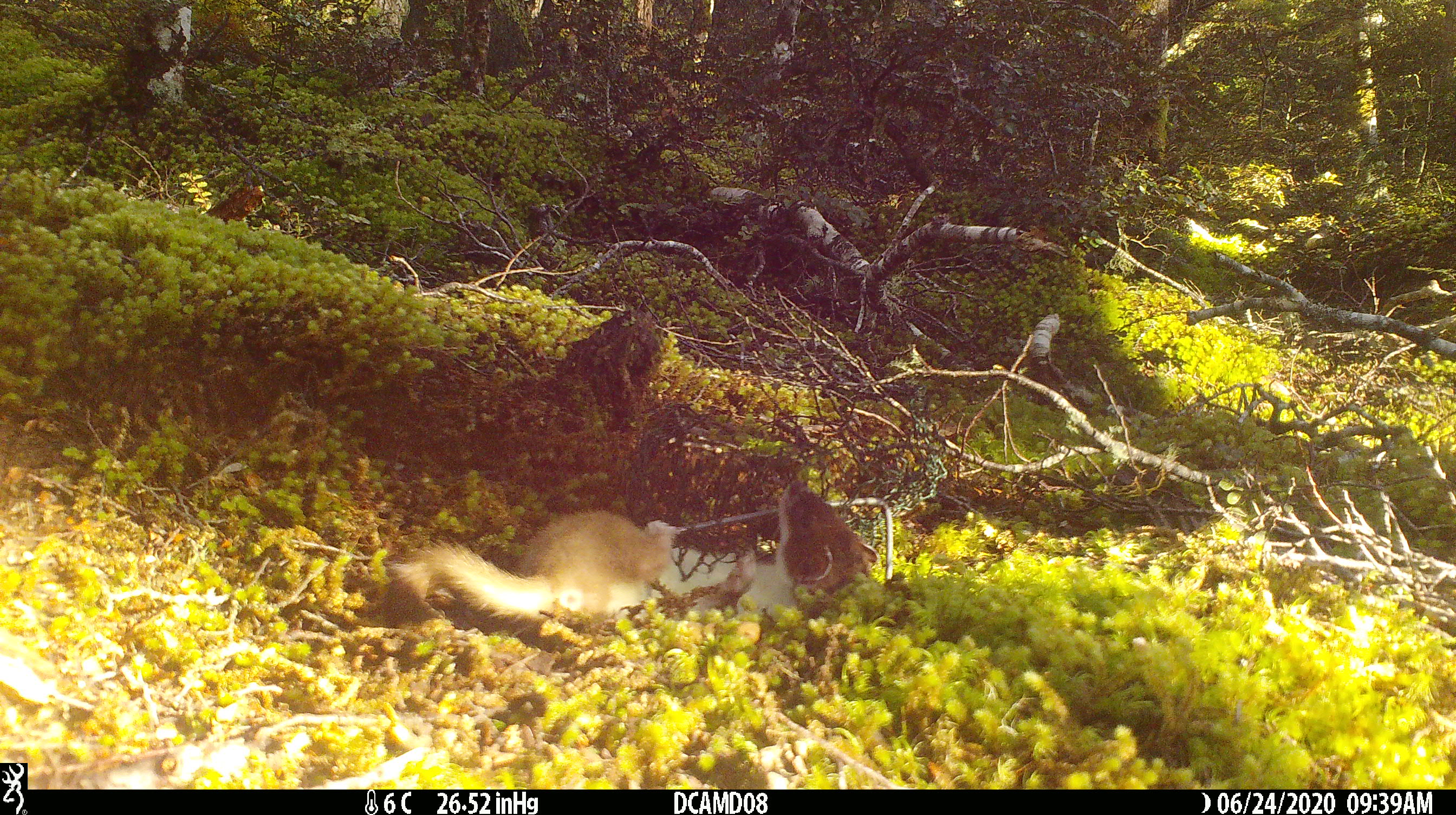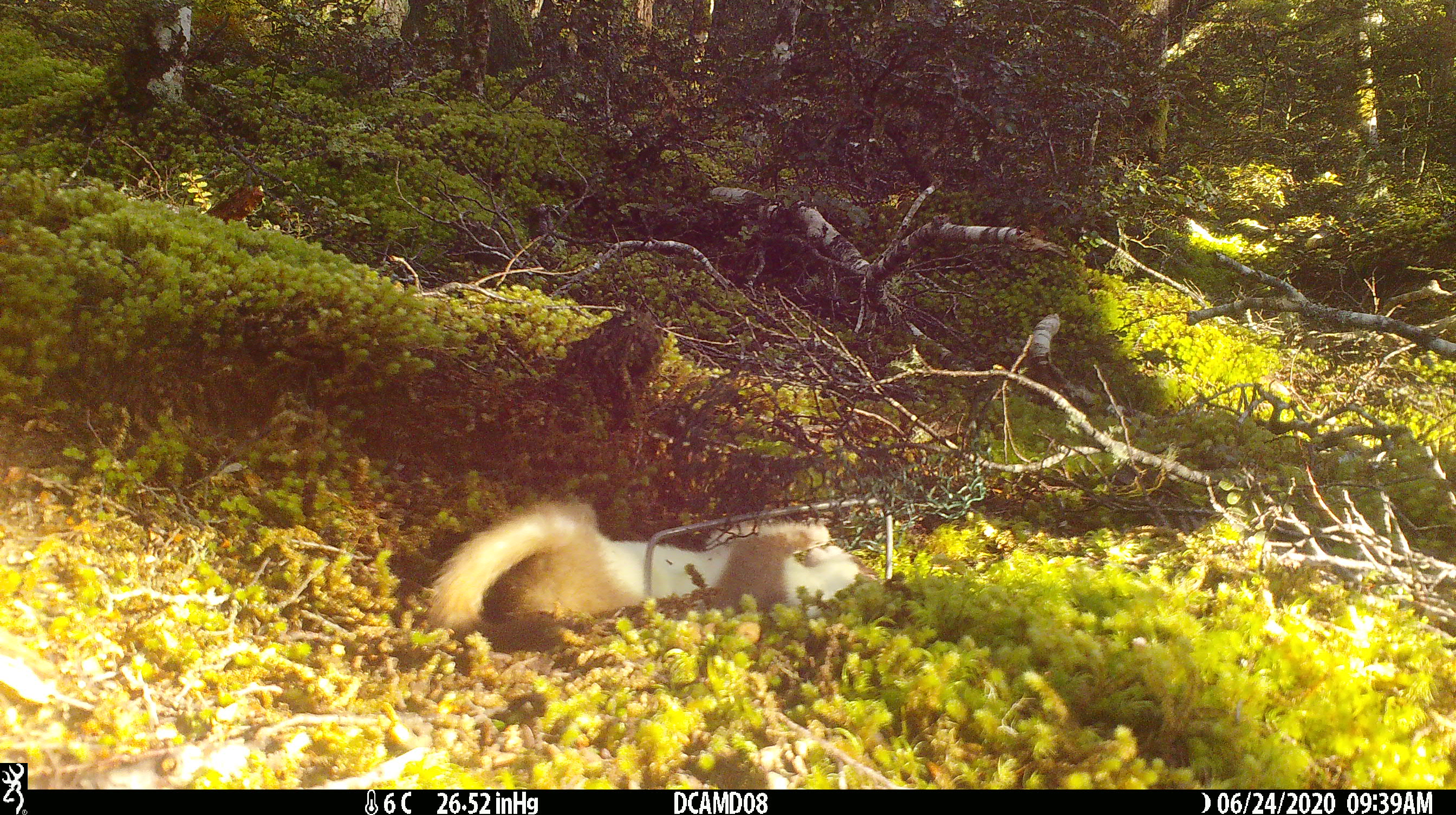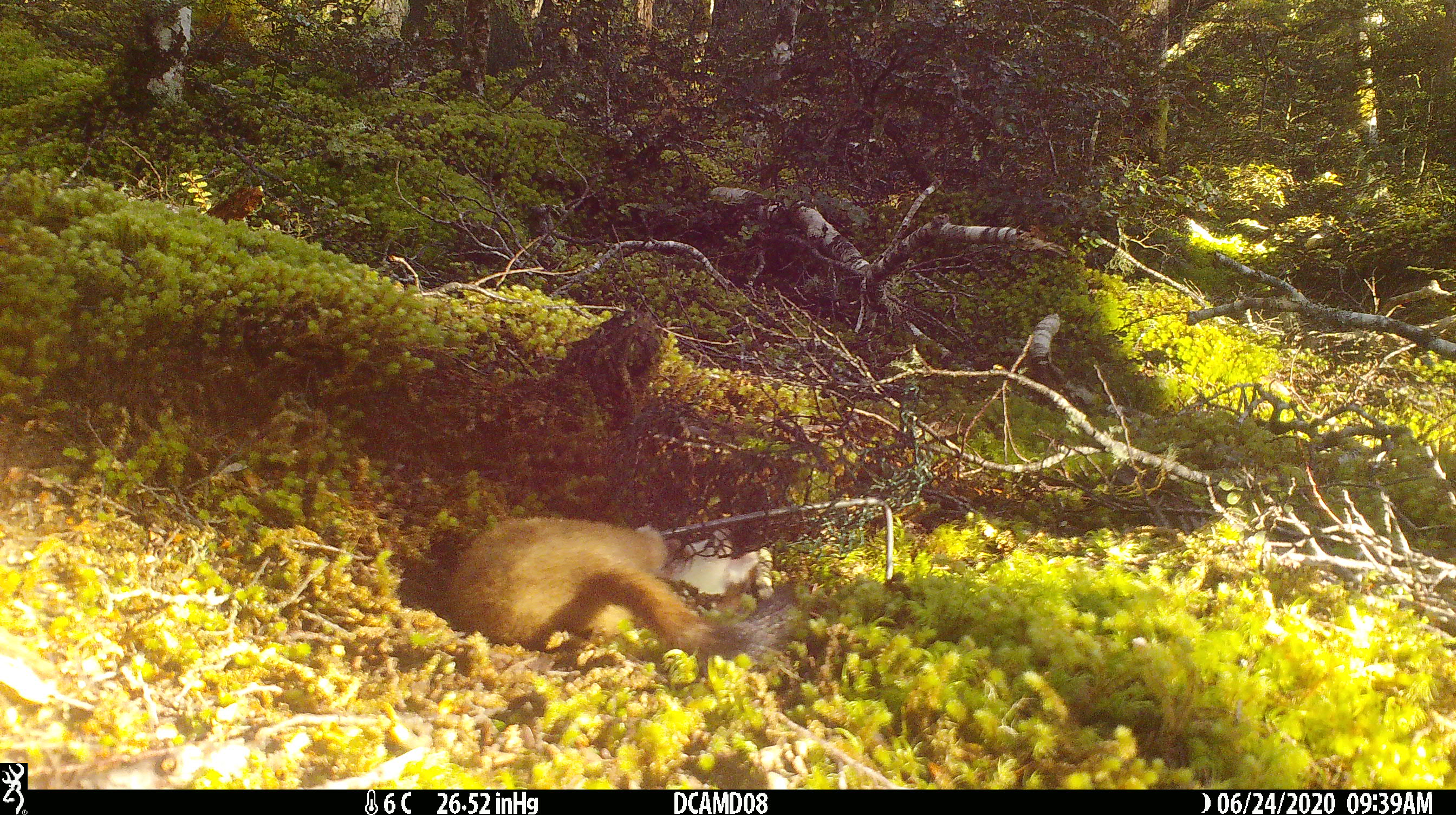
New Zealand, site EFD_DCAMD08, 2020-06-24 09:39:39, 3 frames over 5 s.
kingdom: Animalia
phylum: Chordata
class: Mammalia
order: Carnivora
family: Mustelidae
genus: Mustela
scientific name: Mustela erminea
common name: stoat